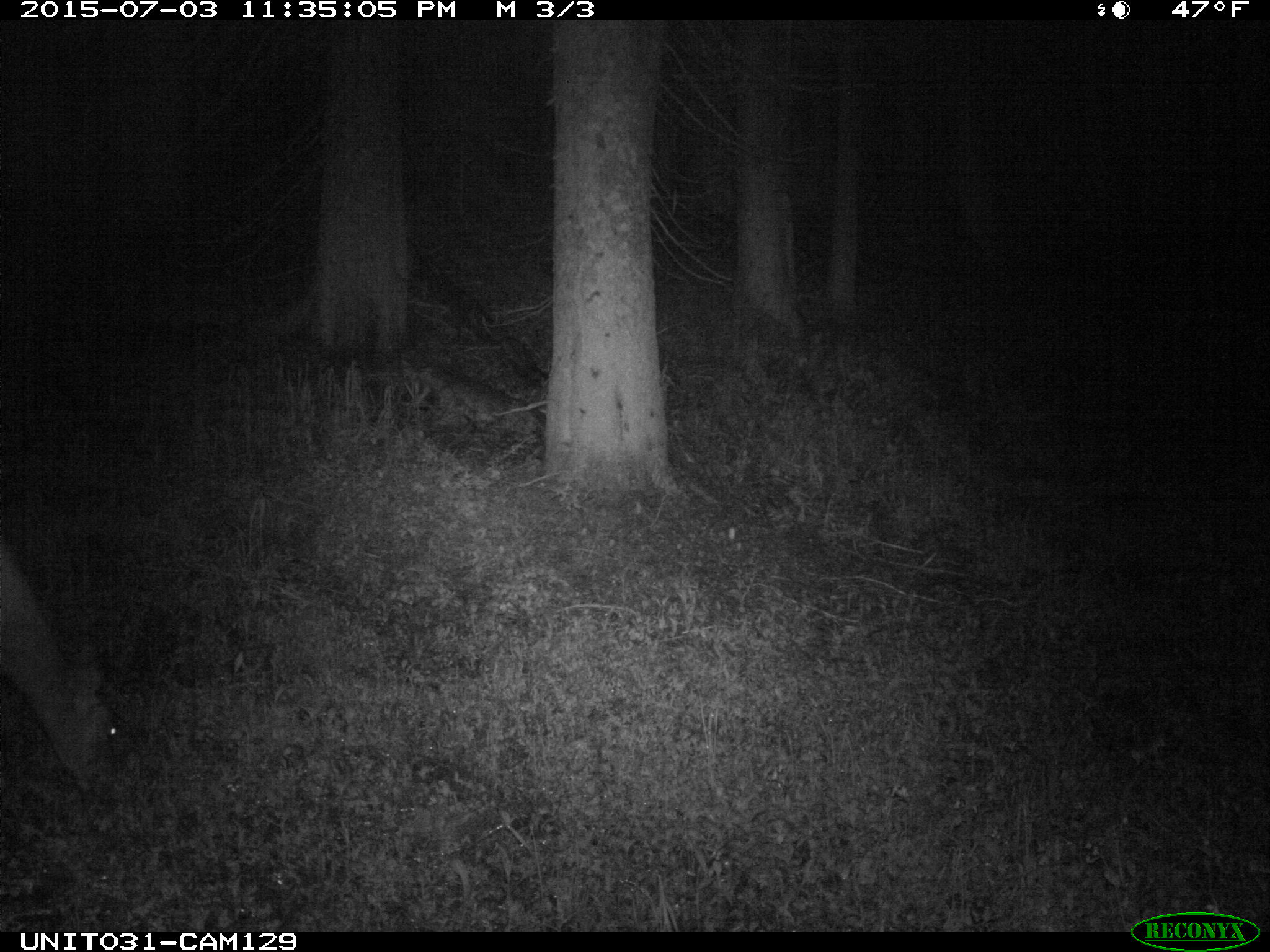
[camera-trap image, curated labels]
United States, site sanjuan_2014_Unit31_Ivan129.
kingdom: Animalia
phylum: Chordata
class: Mammalia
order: Artiodactyla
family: Cervidae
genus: Odocoileus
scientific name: Odocoileus hemionus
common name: mule deer